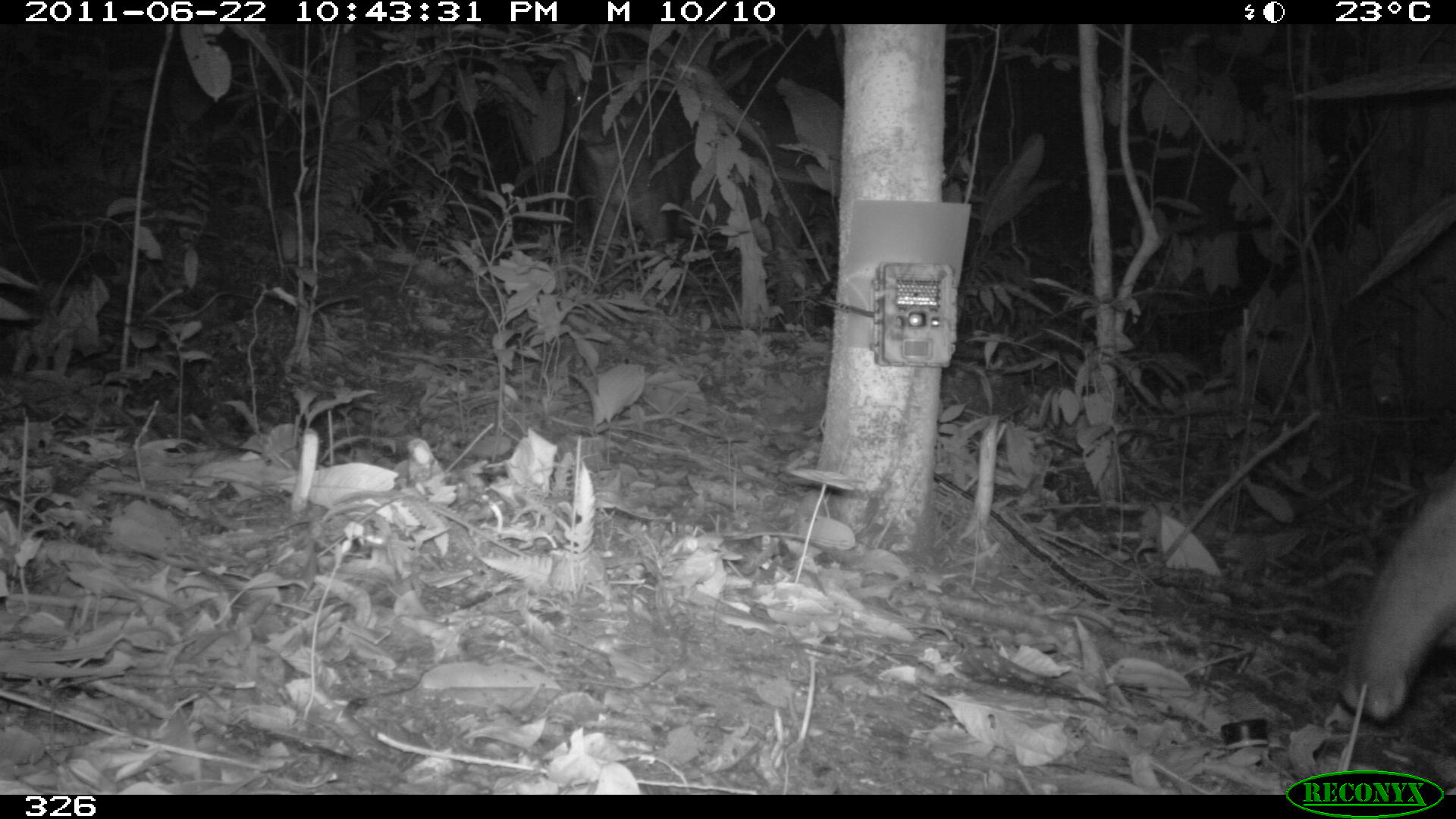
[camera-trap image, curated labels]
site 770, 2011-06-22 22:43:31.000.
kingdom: Animalia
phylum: Chordata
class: Mammalia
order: Perissodactyla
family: Tapiridae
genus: Tapirus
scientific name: Tapirus terrestris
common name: south american tapir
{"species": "Tapirus terrestris (south american tapir)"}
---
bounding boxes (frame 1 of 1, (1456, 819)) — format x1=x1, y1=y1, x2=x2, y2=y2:
tapirus terrestris: x1=557, y1=35, x2=839, y2=323; x1=1333, y1=472, x2=1456, y2=717